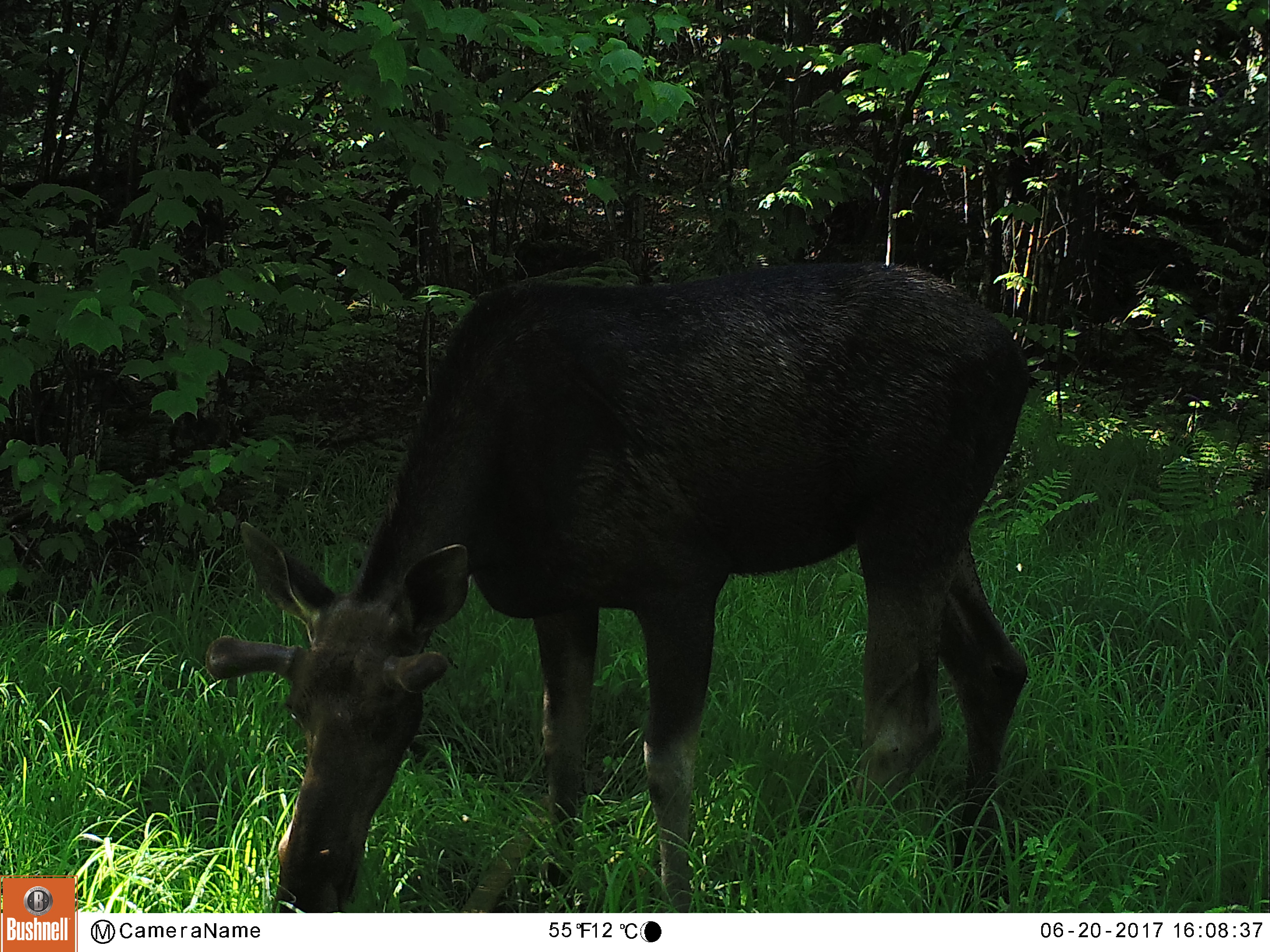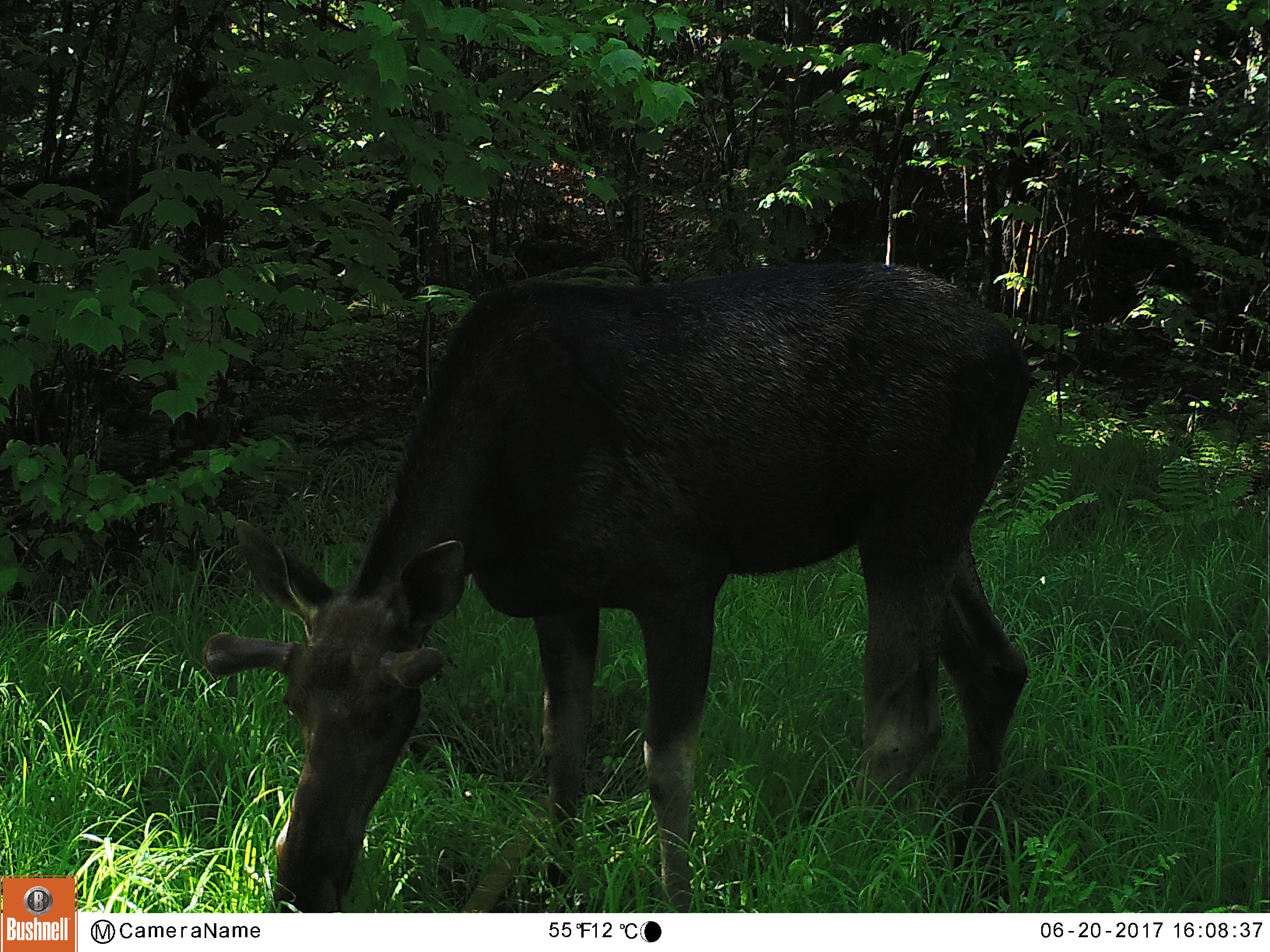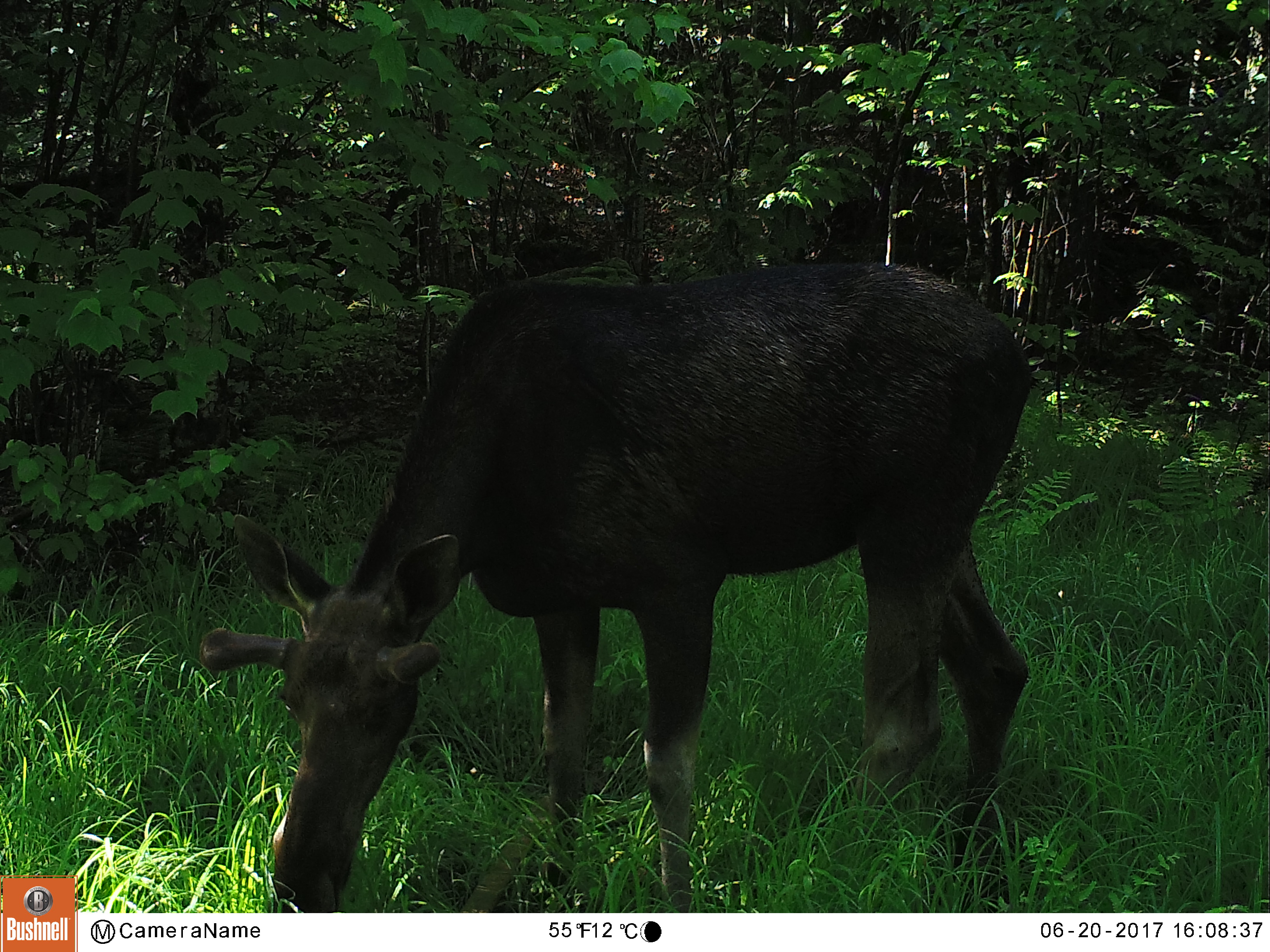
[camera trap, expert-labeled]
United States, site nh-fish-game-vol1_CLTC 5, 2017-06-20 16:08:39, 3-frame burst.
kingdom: Animalia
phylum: Chordata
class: Mammalia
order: Artiodactyla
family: Cervidae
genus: Alces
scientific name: Alces alces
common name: moose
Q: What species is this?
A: Moose (Alces alces).